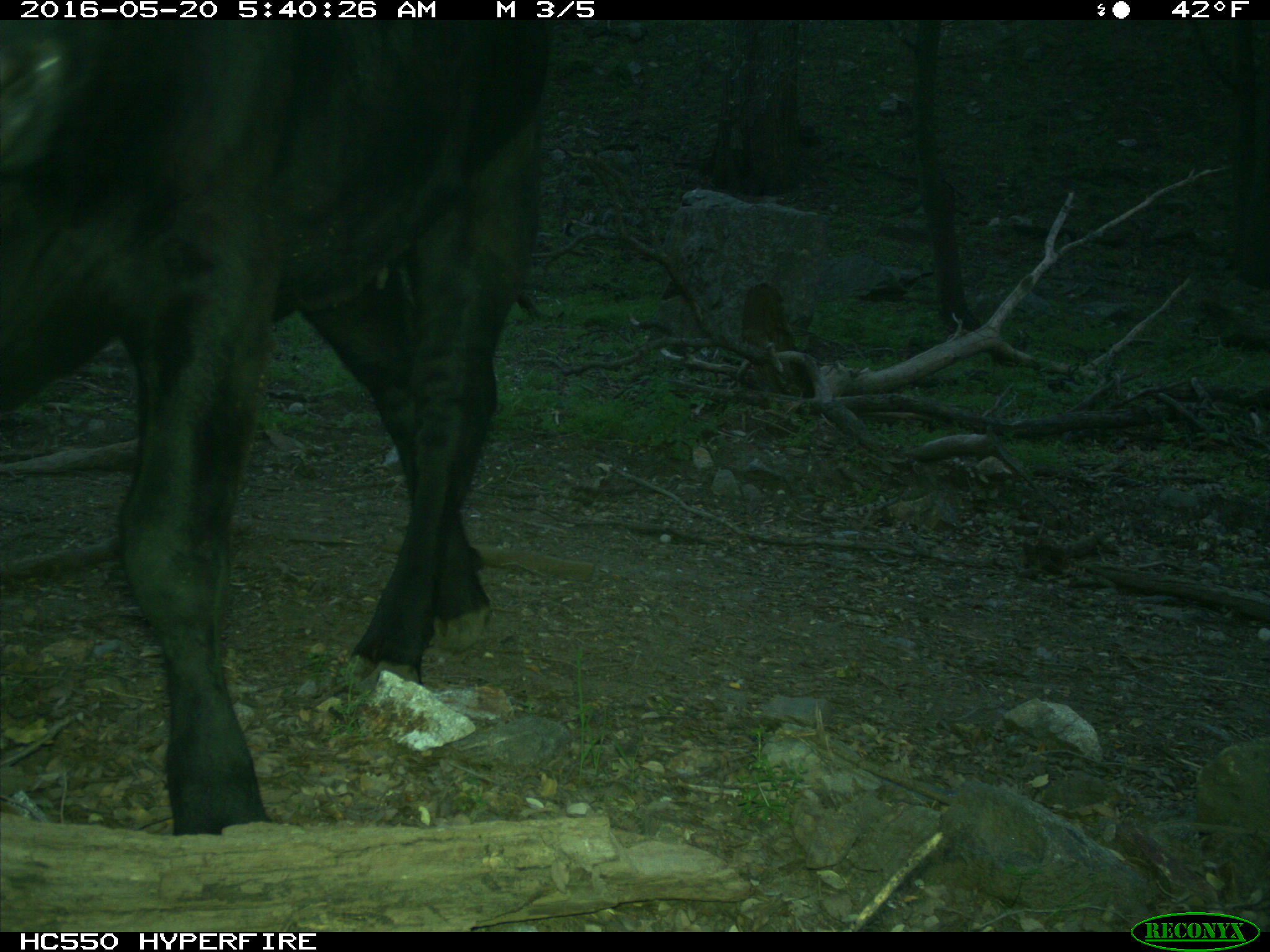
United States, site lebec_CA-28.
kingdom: Animalia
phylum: Chordata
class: Mammalia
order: Artiodactyla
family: Bovidae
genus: Bos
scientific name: Bos taurus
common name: domestic cow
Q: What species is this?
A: Bos taurus (domestic cow).